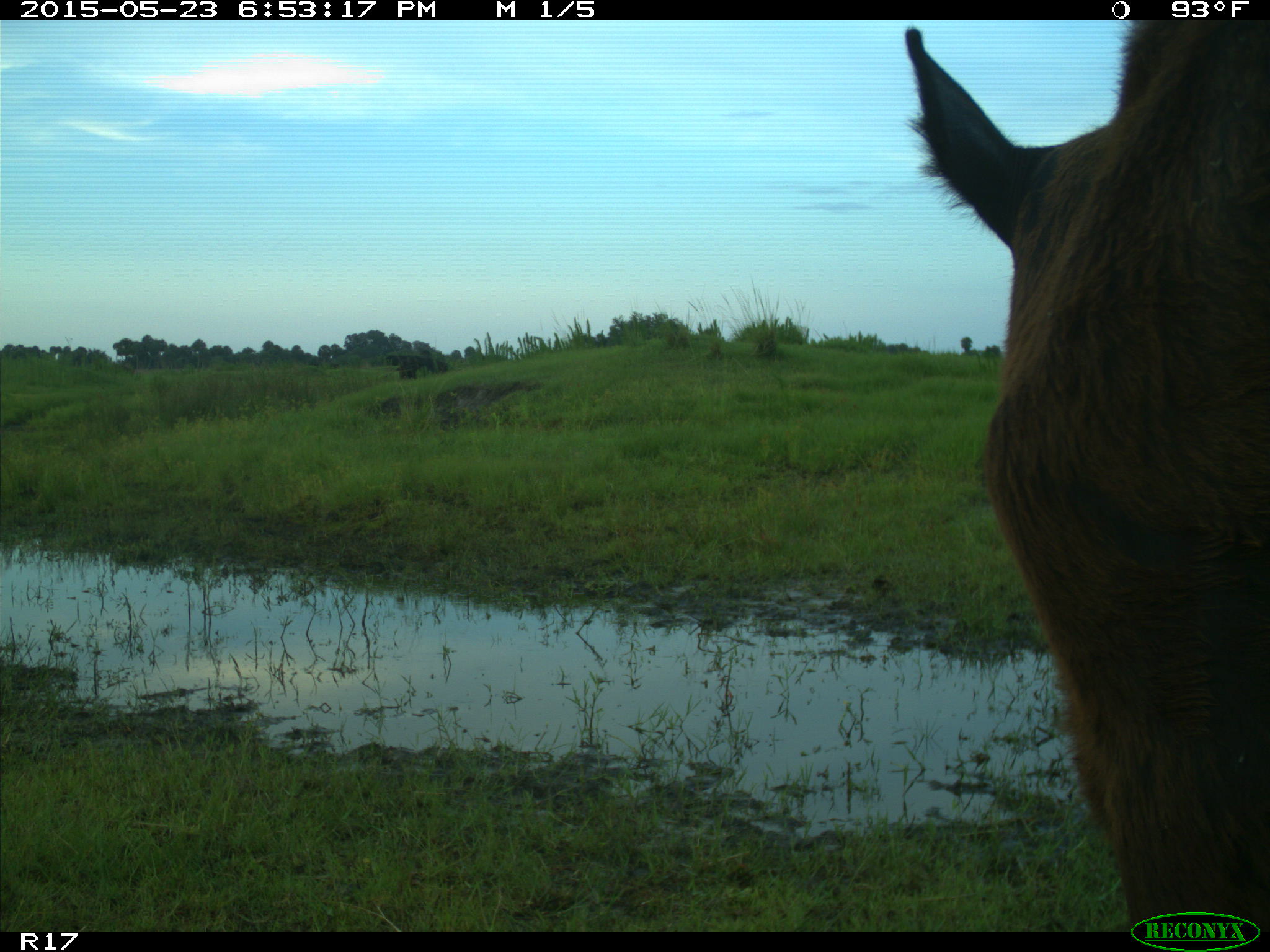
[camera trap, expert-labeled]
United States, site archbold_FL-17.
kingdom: Animalia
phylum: Chordata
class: Mammalia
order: Artiodactyla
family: Bovidae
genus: Bos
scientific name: Bos taurus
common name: domestic cow